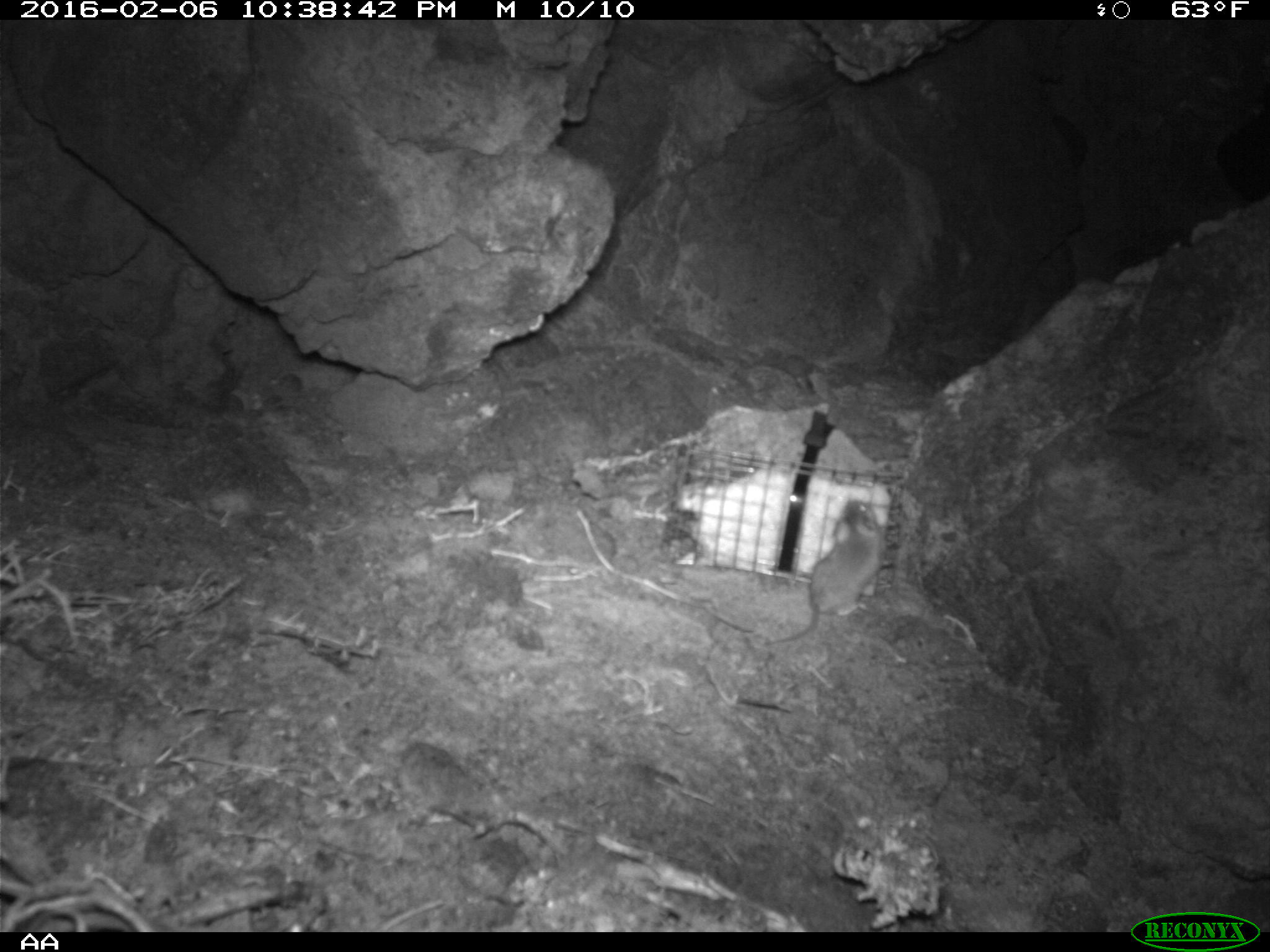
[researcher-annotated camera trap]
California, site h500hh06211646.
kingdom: Animalia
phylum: Chordata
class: Mammalia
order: Rodentia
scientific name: Rodentia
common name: rodent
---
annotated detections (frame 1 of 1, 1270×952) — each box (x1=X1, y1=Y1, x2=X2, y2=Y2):
rodent: (x1=763, y1=497, x2=883, y2=645)